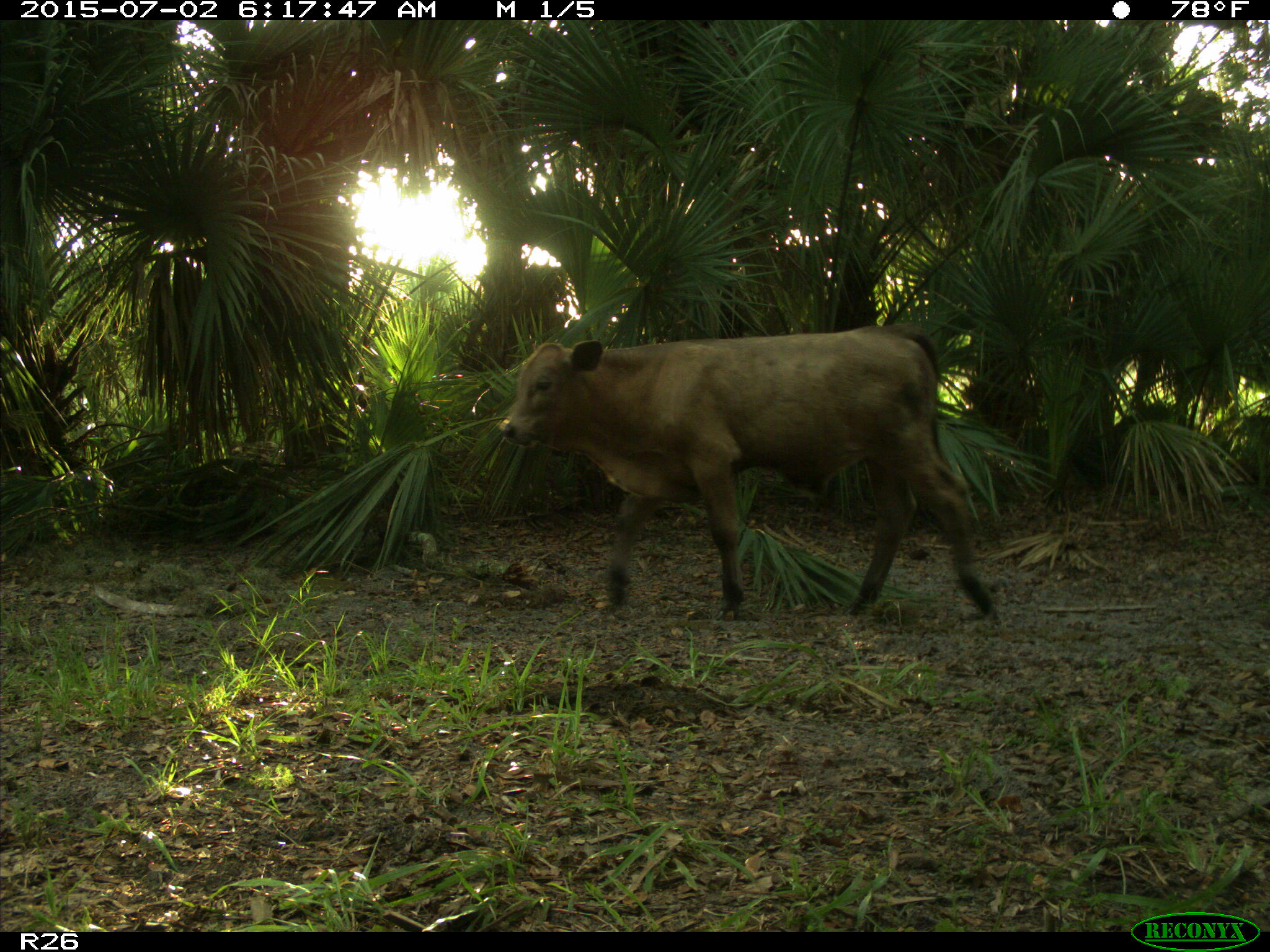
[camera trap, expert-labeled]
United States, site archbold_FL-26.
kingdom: Animalia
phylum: Chordata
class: Mammalia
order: Artiodactyla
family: Bovidae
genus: Bos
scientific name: Bos taurus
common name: domestic cow